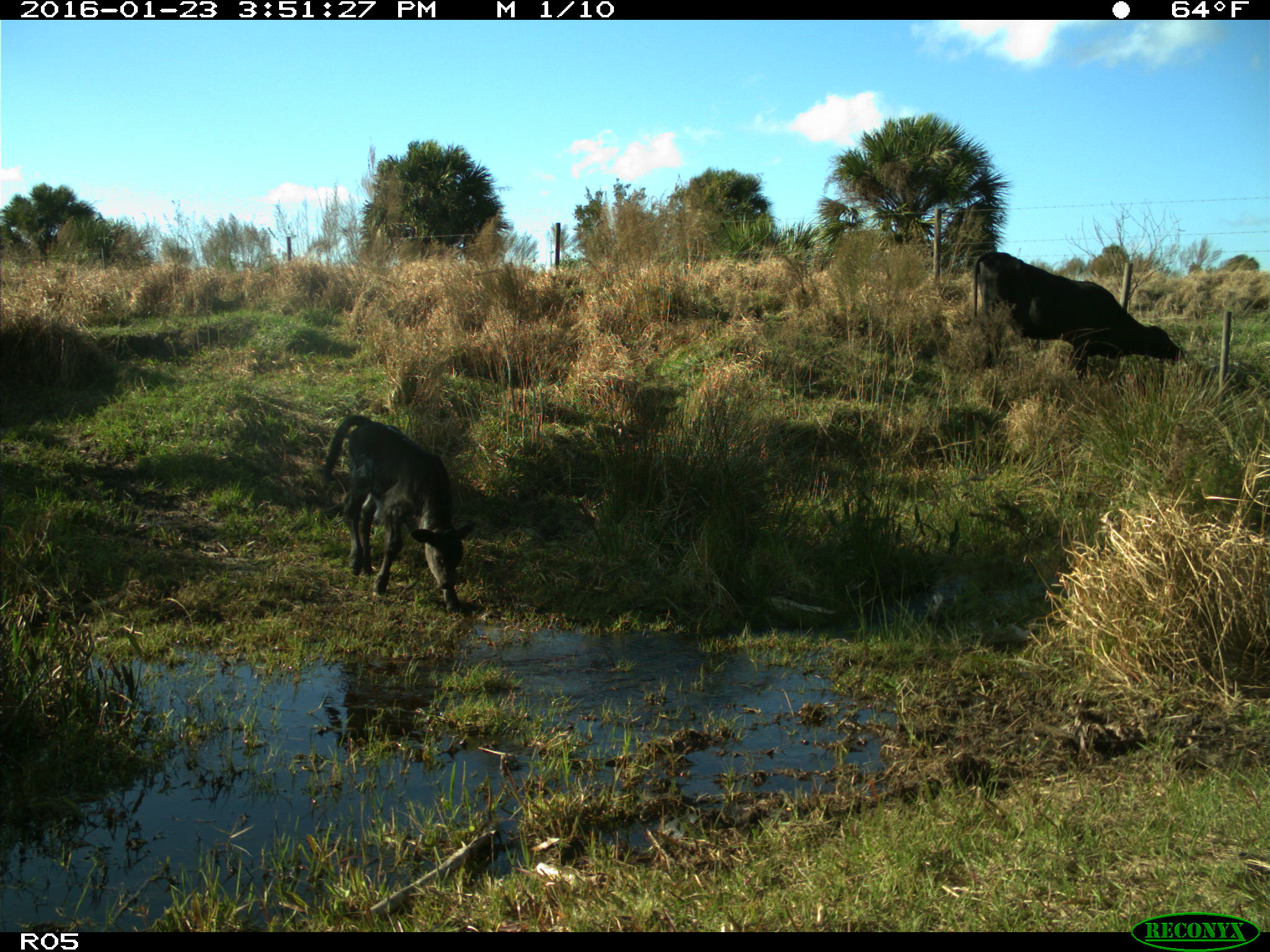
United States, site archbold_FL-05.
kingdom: Animalia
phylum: Chordata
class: Mammalia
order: Artiodactyla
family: Bovidae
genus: Bos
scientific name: Bos taurus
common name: domestic cow